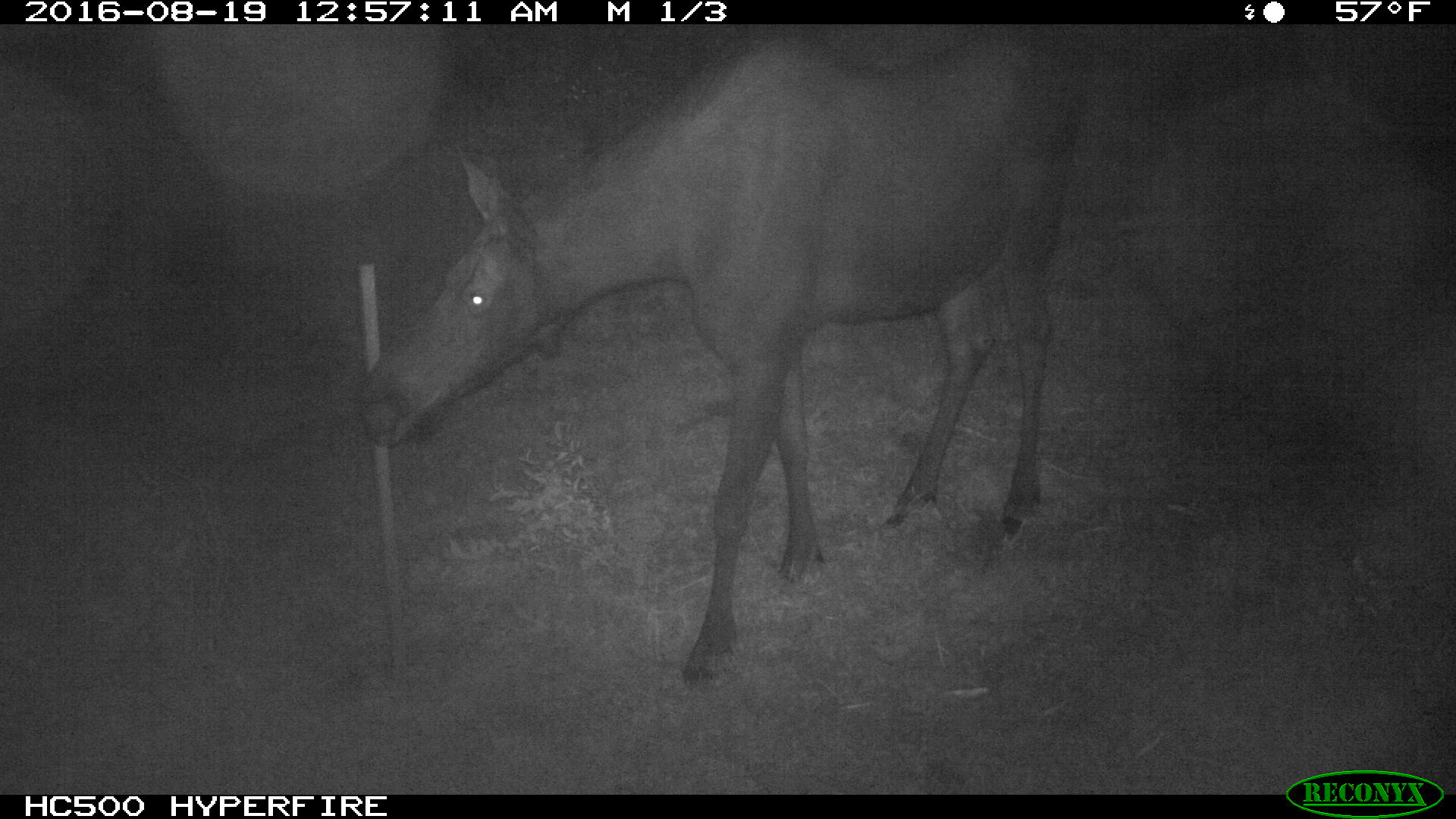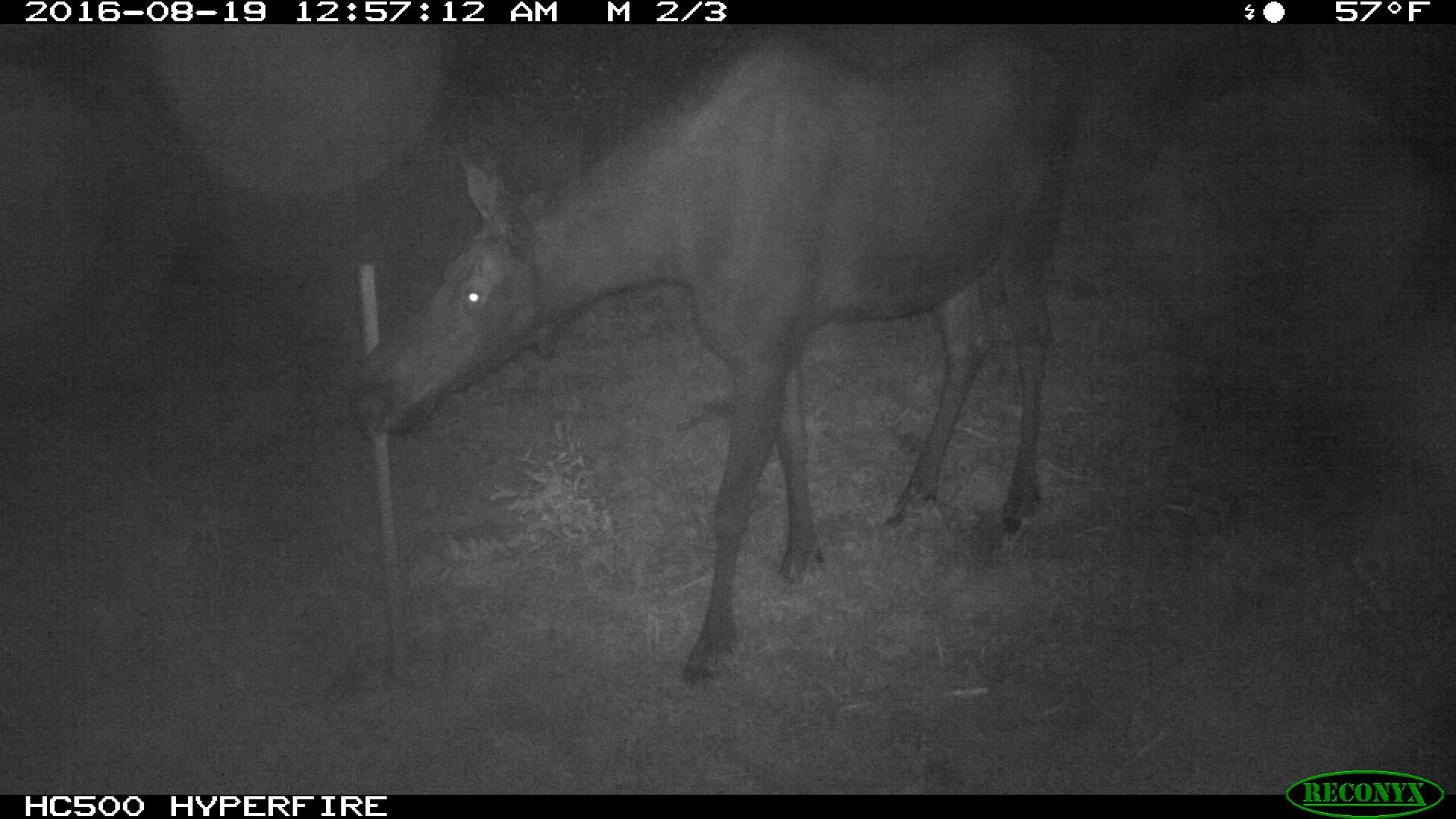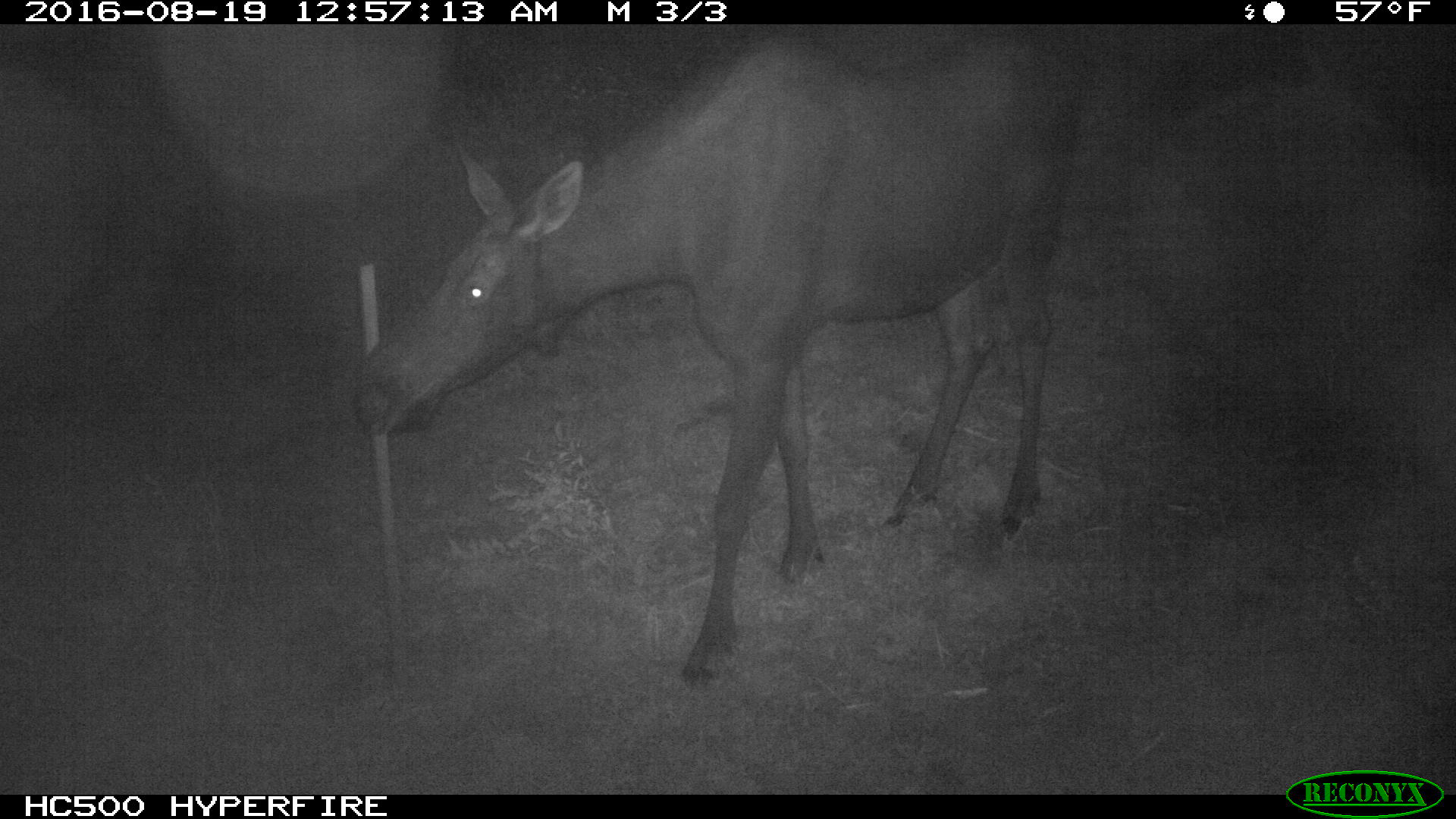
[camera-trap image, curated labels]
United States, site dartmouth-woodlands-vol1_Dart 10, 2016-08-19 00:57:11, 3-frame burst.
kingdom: Animalia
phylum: Chordata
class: Mammalia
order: Artiodactyla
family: Cervidae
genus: Alces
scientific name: Alces alces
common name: moose